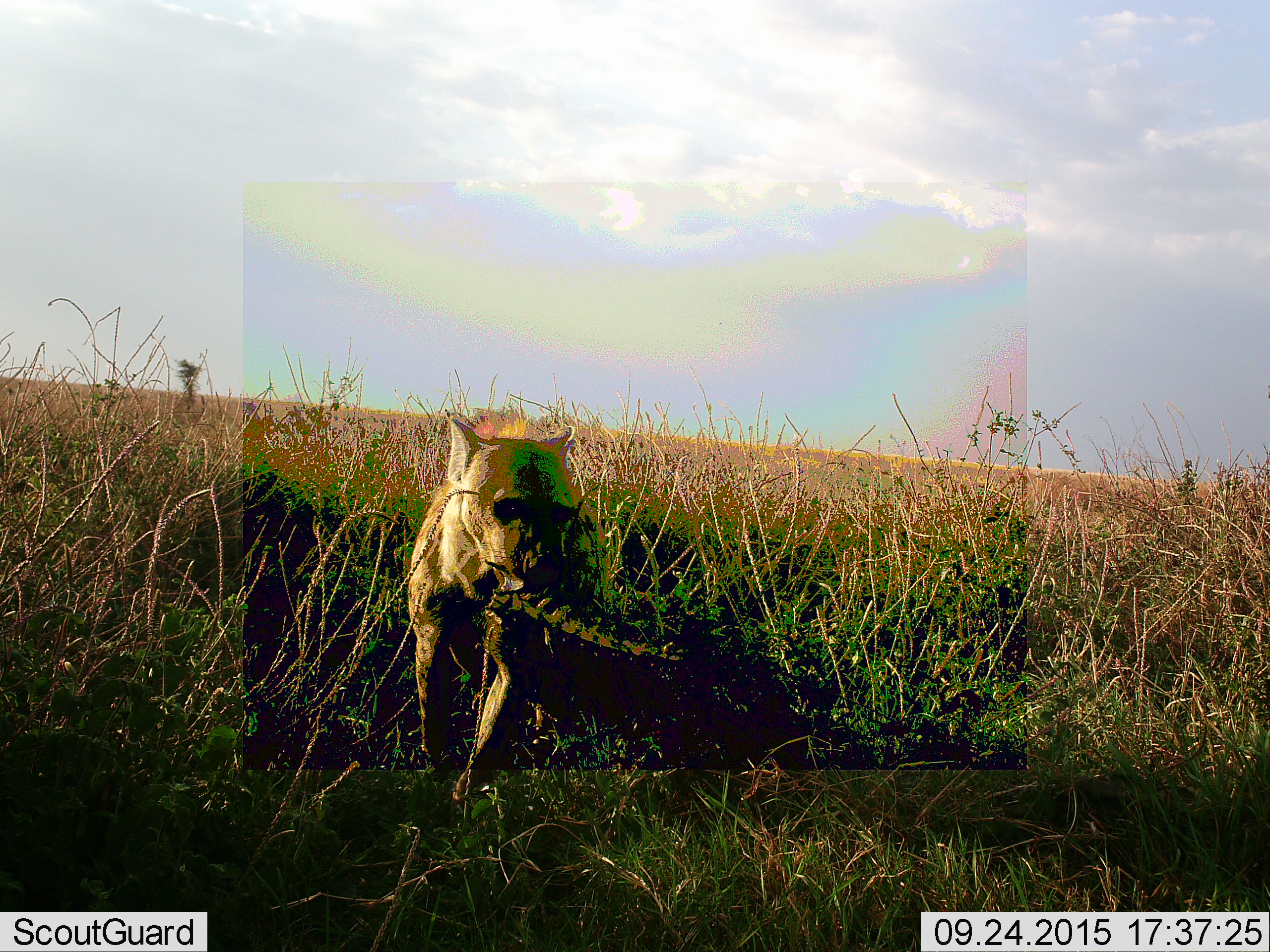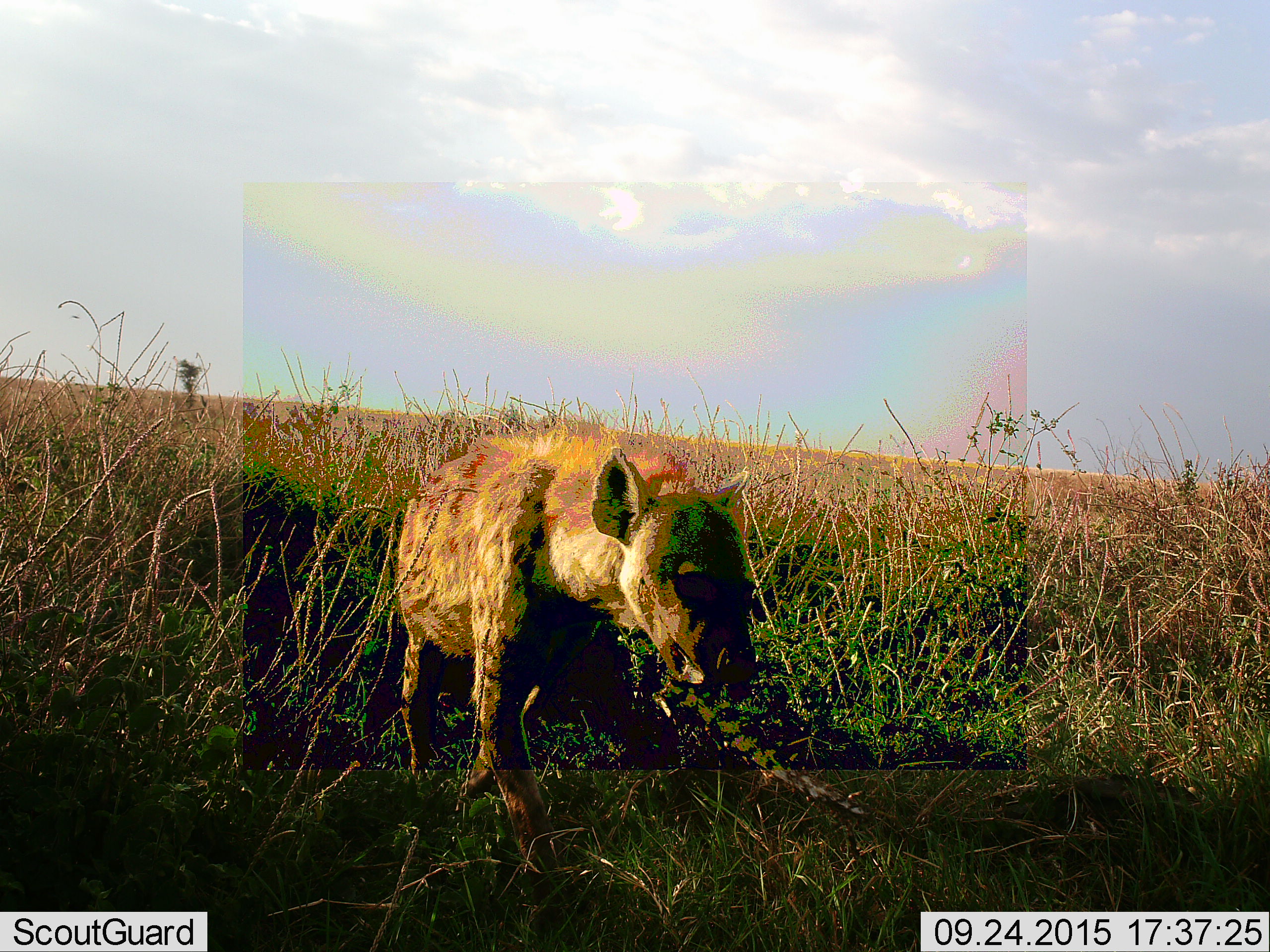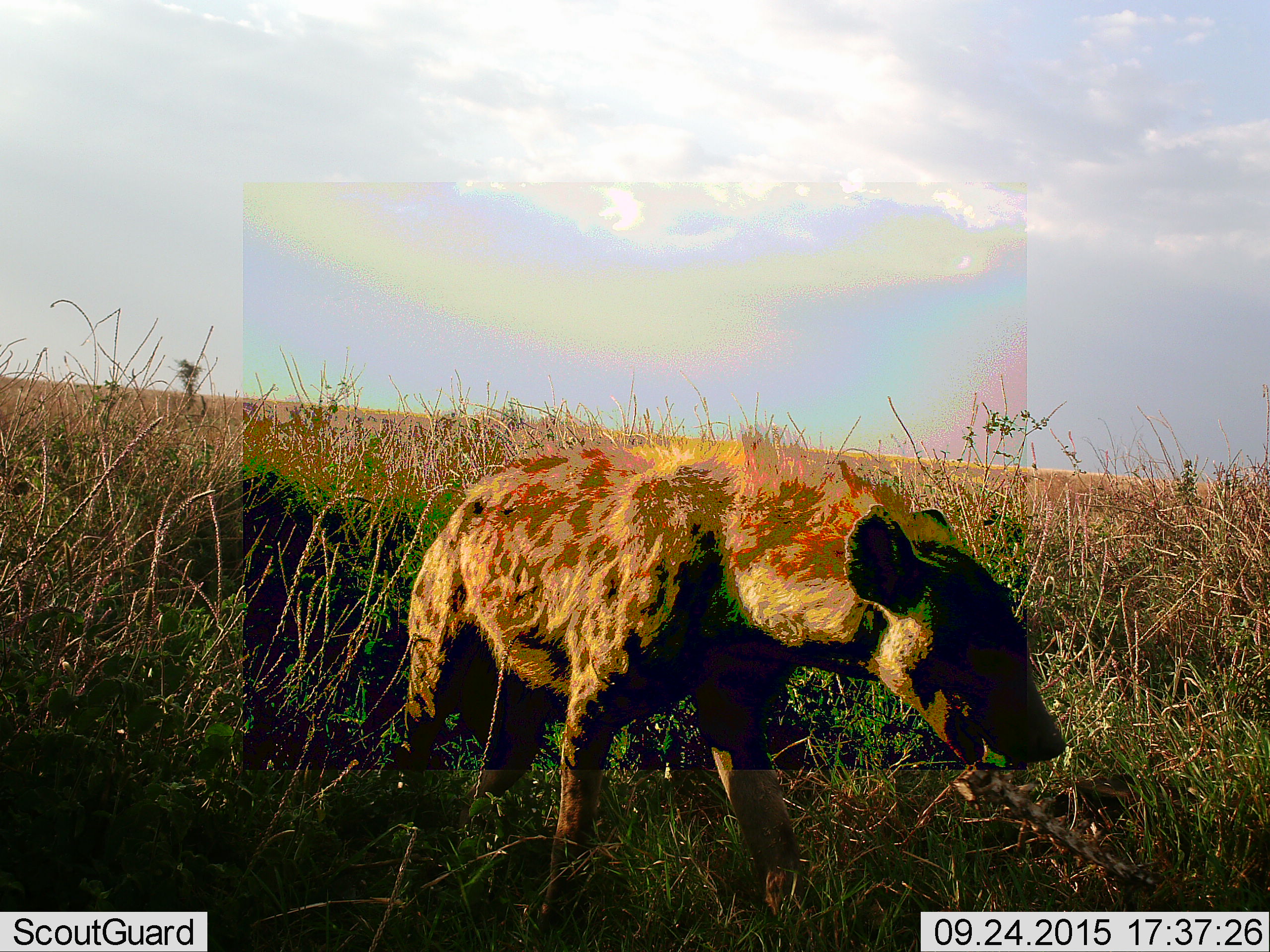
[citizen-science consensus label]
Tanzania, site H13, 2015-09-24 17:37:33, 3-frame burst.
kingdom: Animalia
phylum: Chordata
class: Mammalia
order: Carnivora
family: Hyaenidae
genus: Crocuta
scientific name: Crocuta crocuta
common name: spotted hyena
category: hyenaspotted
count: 1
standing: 0%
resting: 0%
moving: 100%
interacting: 0%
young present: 0%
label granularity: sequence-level